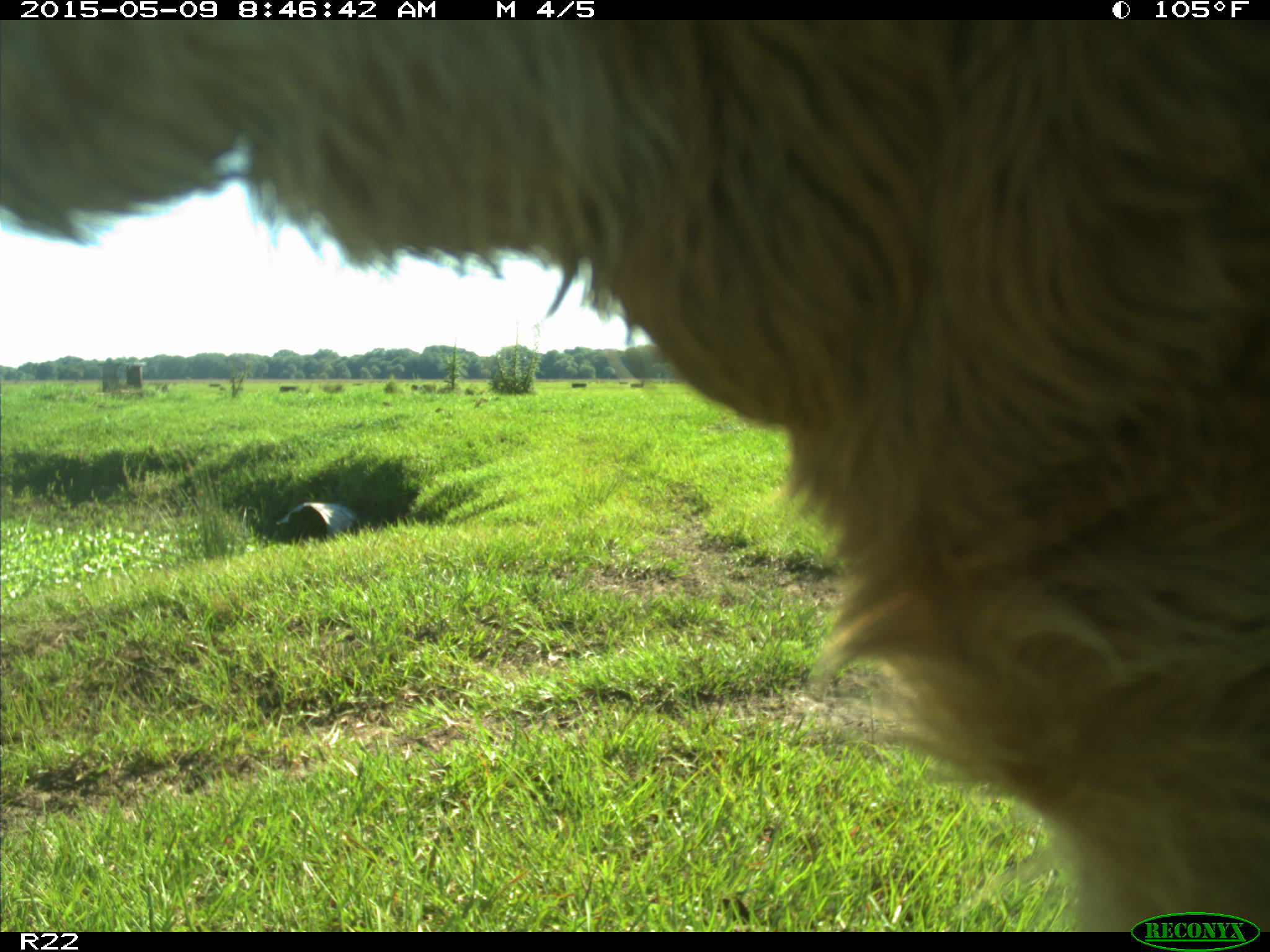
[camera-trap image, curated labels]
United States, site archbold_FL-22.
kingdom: Animalia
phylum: Chordata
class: Mammalia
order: Artiodactyla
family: Bovidae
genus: Bos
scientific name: Bos taurus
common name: domestic cow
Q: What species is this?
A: Bos taurus (domestic cow).